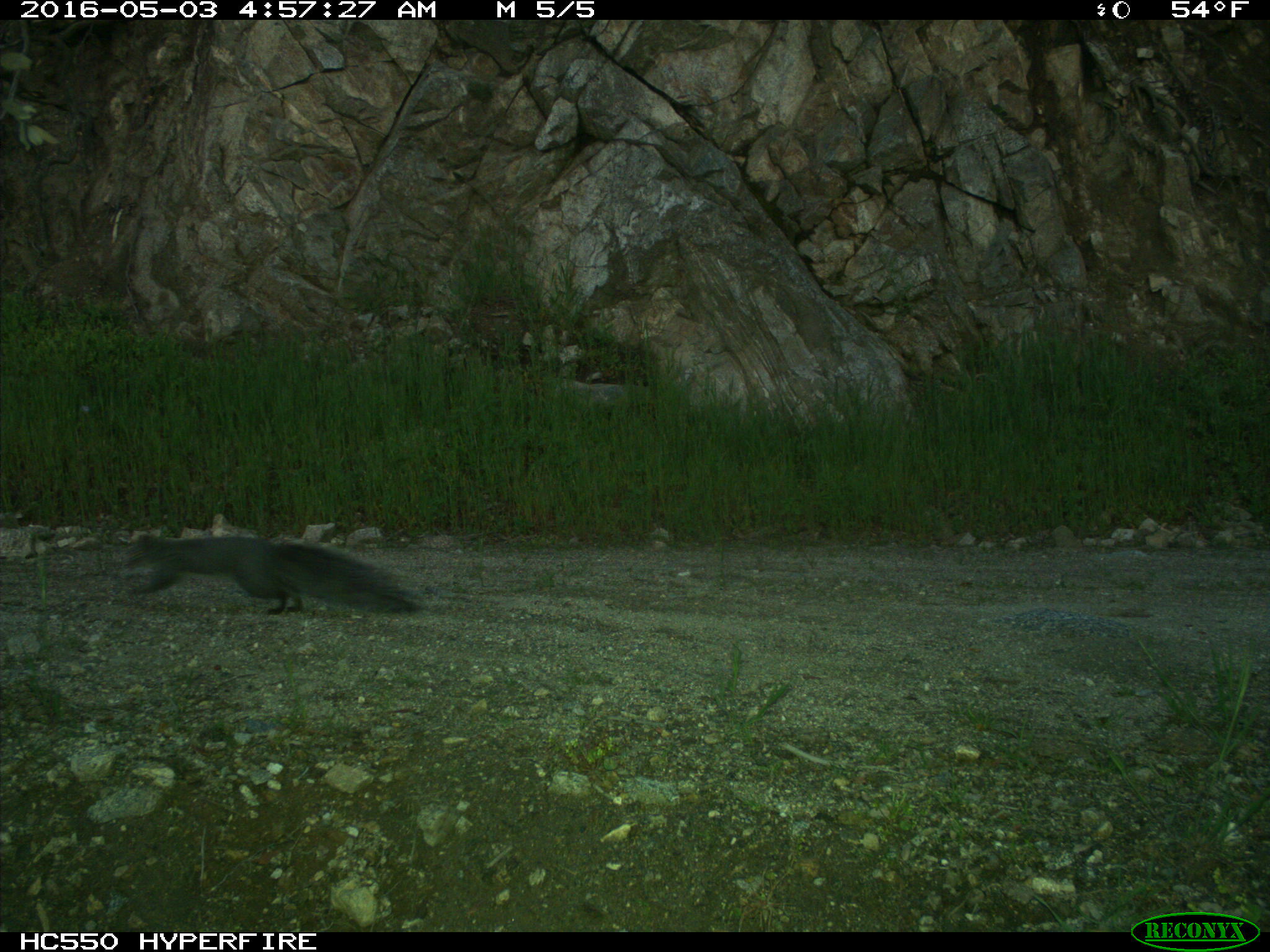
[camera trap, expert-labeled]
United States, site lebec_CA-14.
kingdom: Animalia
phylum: Chordata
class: Mammalia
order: Rodentia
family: Sciuridae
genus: Sciurus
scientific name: Sciurus carolinensis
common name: eastern gray squirrel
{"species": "Sciurus carolinensis (eastern gray squirrel)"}